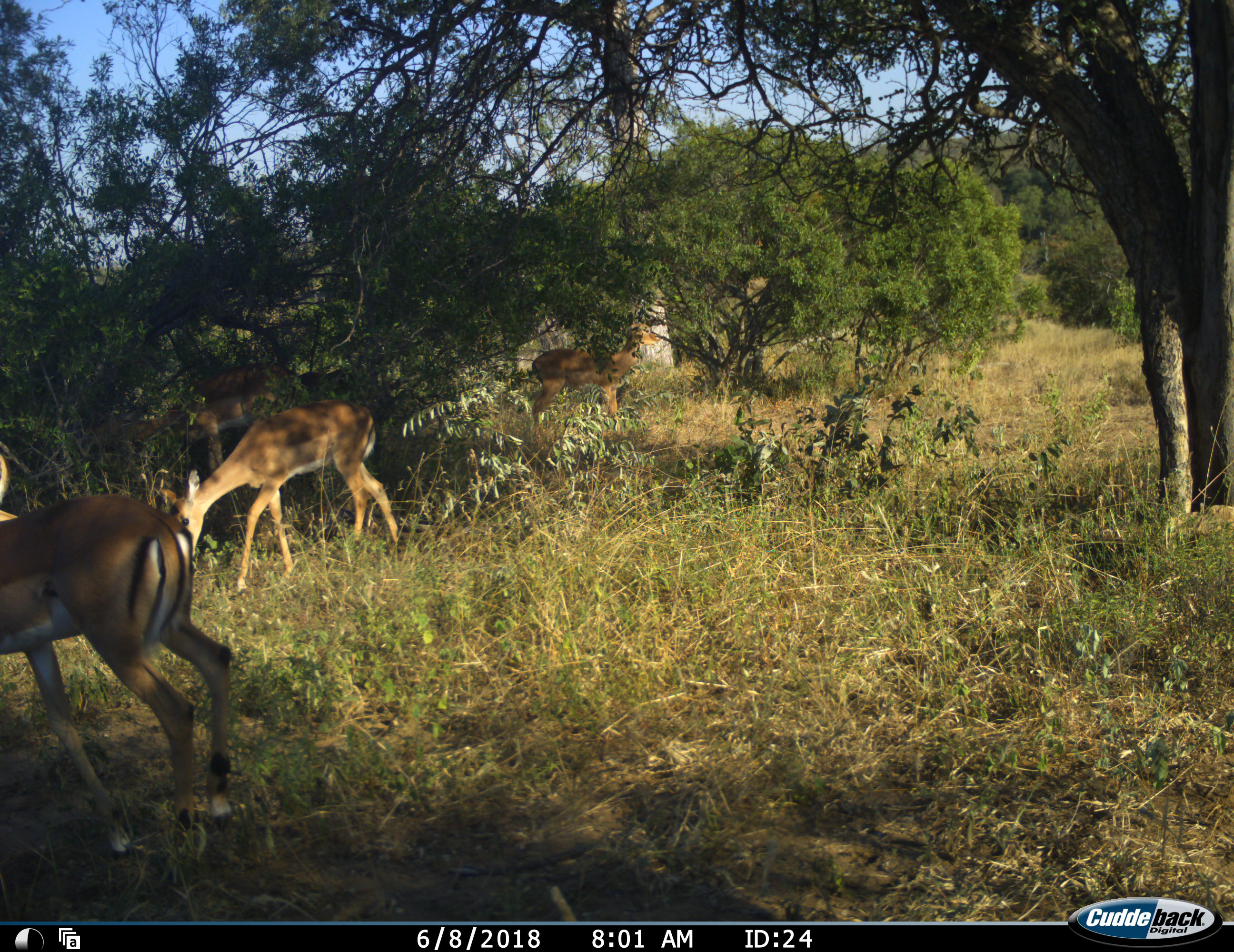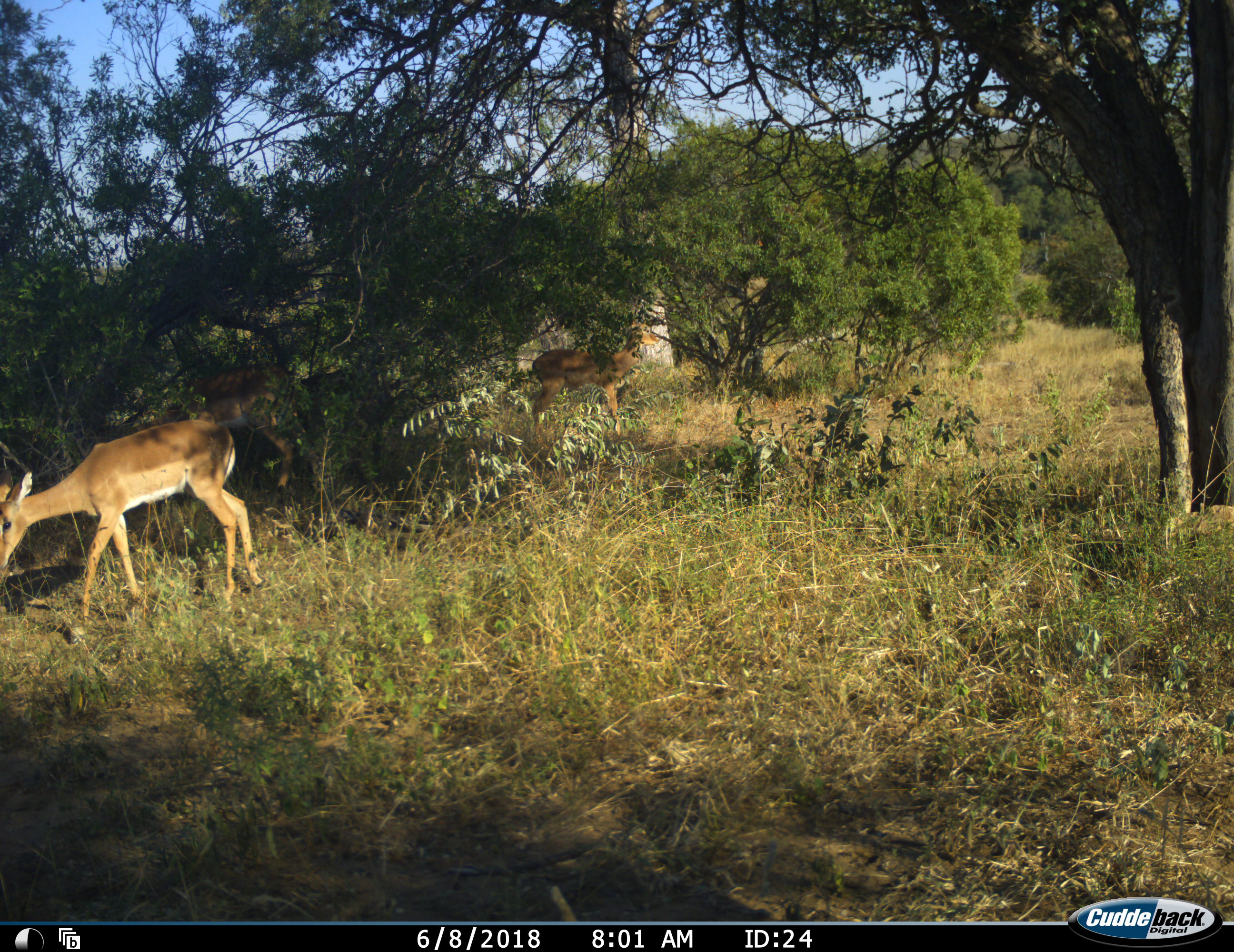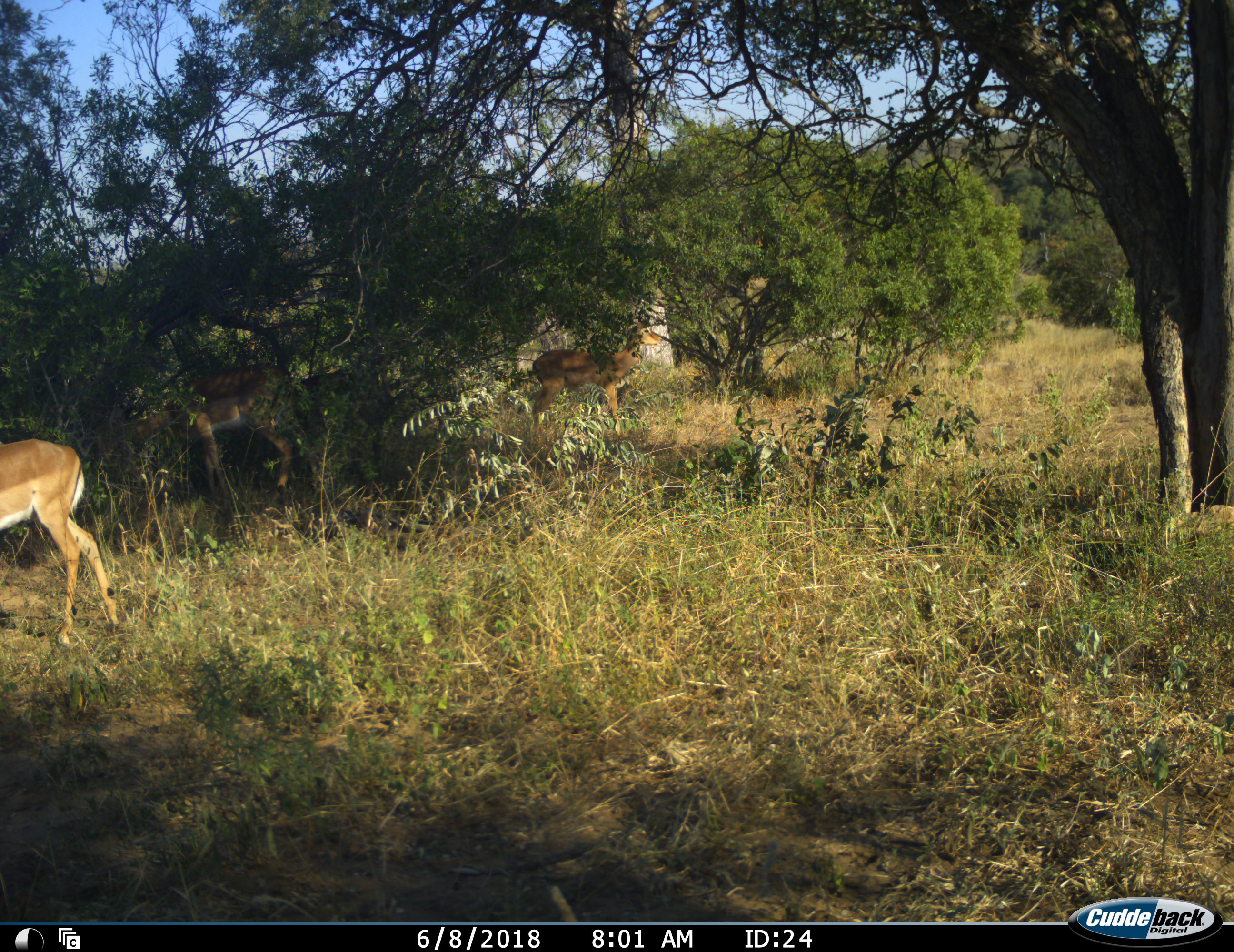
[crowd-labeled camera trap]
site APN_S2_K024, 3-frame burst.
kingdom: Animalia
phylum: Chordata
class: Mammalia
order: Artiodactyla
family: Bovidae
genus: Aepyceros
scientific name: Aepyceros melampus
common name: impala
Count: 4.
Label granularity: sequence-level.